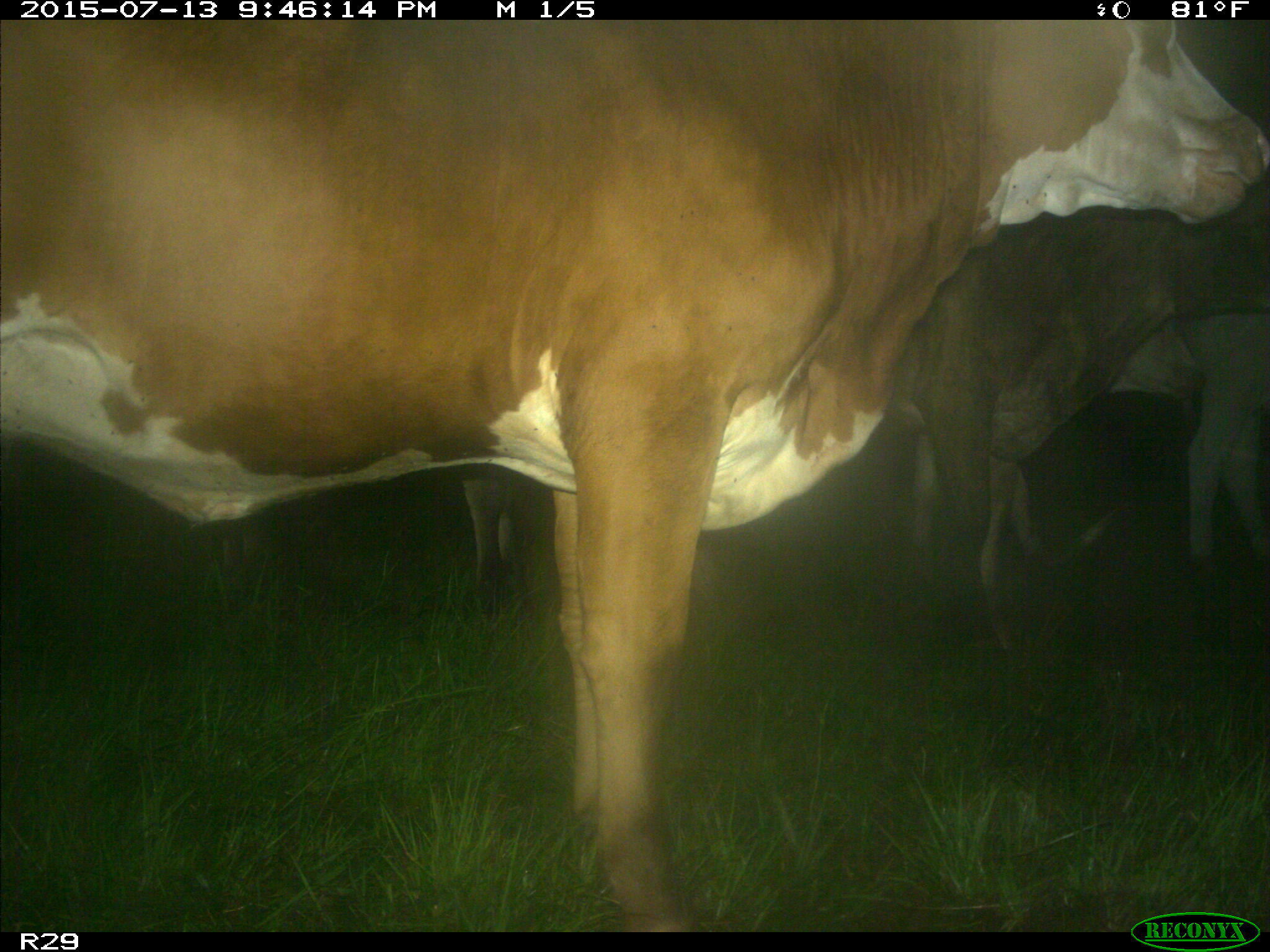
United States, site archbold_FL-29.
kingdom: Animalia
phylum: Chordata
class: Mammalia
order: Artiodactyla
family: Bovidae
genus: Bos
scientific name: Bos taurus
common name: domestic cow